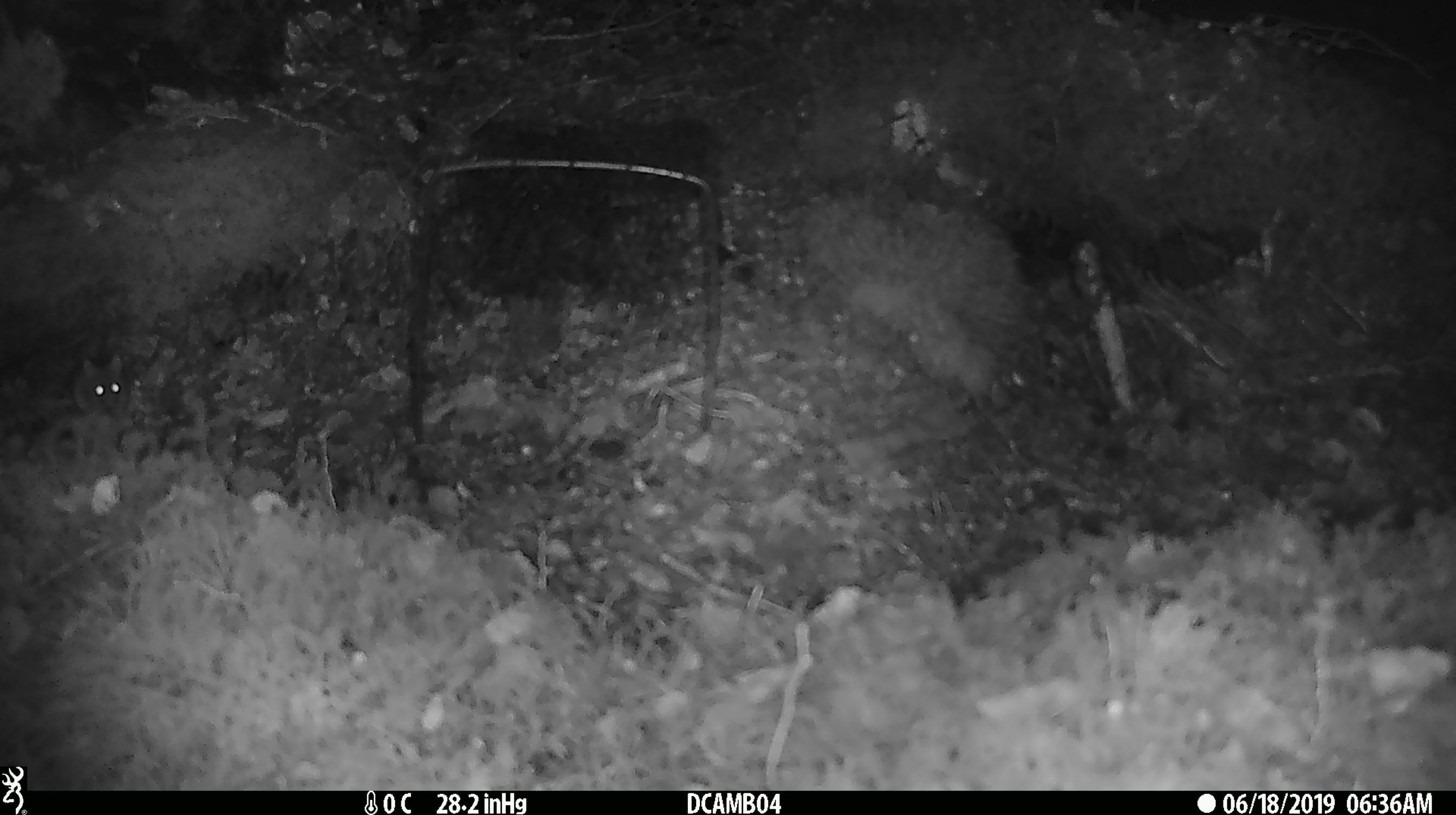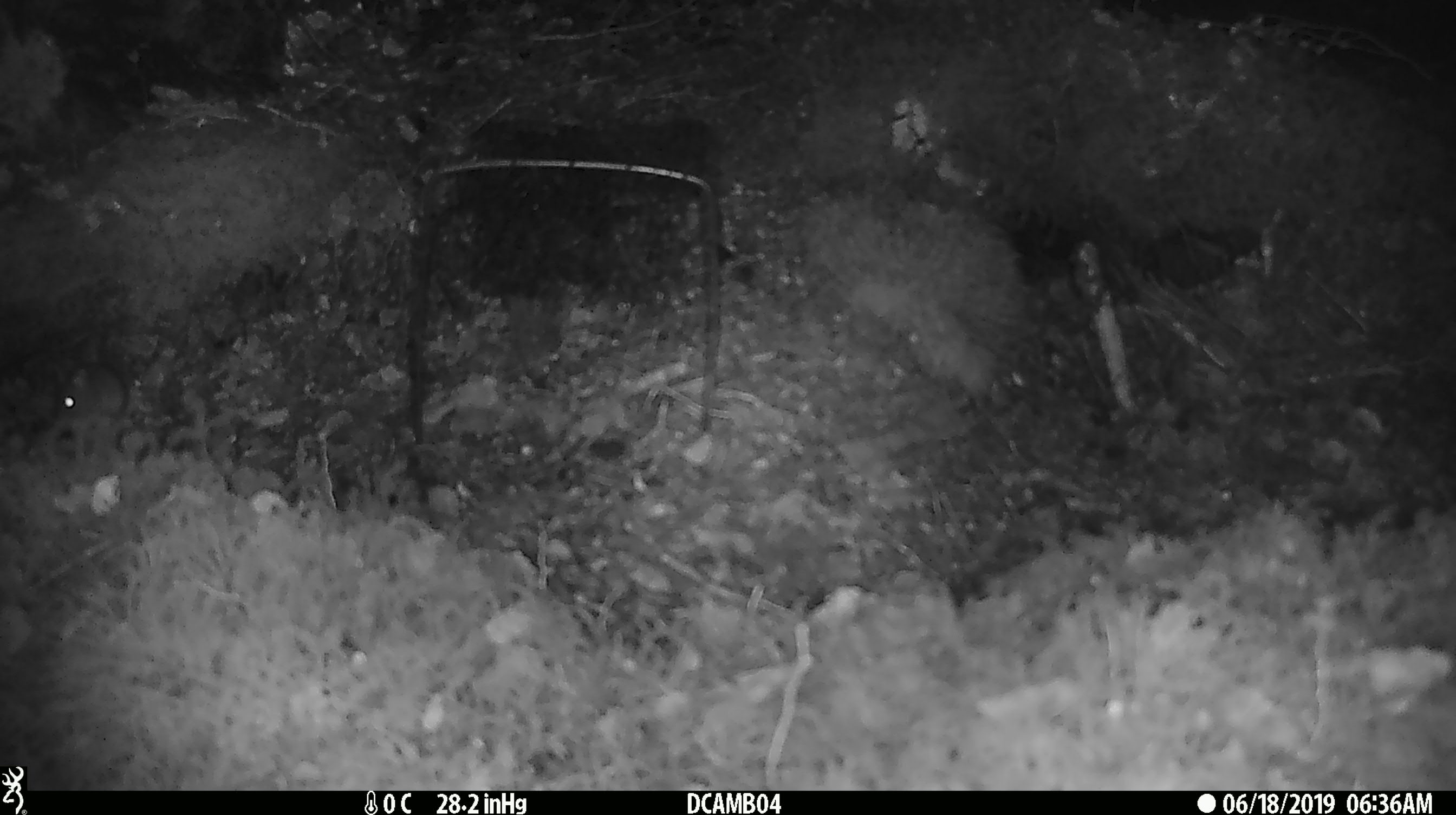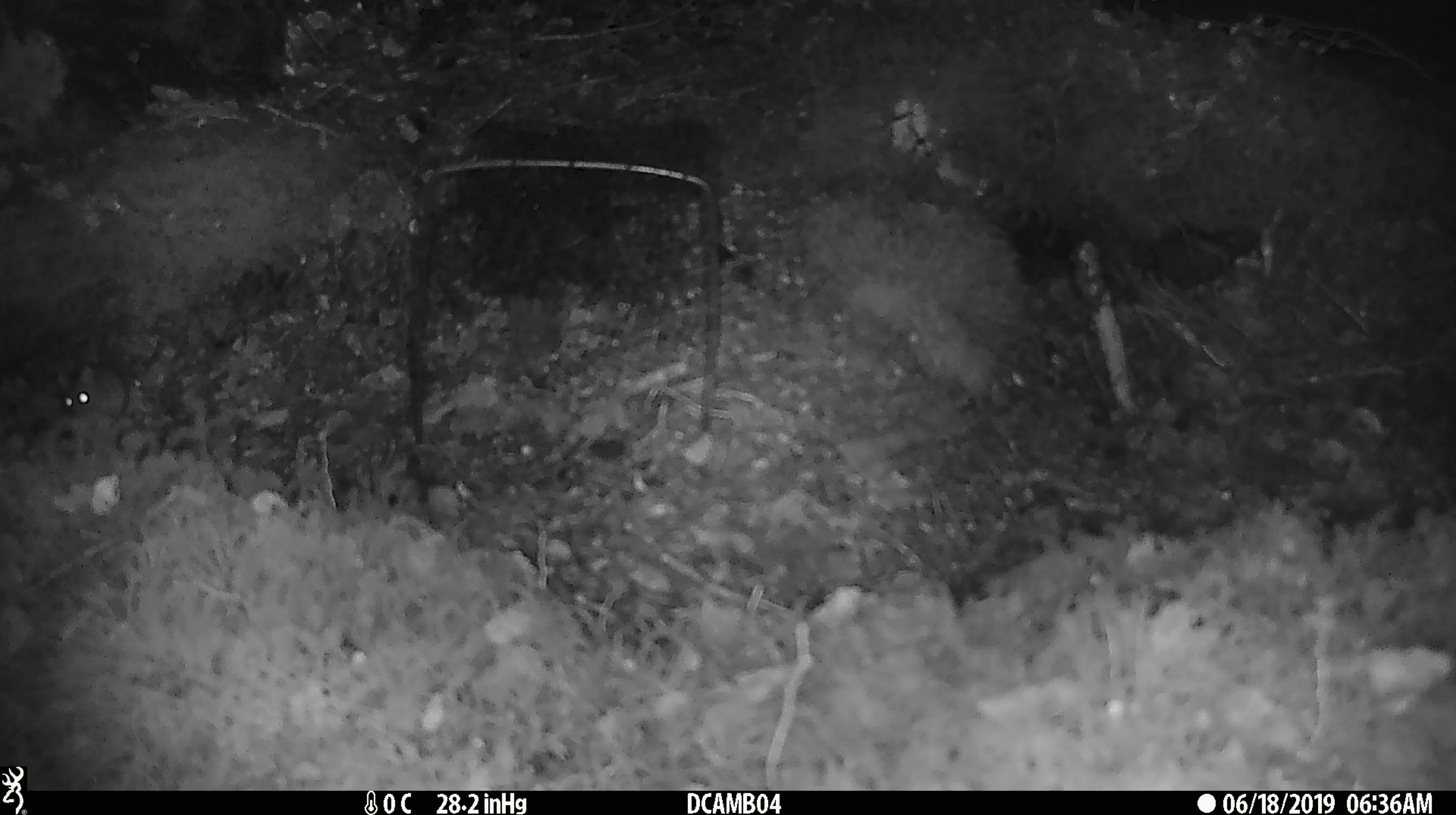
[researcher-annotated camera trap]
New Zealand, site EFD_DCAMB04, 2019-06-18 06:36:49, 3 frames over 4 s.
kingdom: Animalia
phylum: Chordata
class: Mammalia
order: Rodentia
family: Muridae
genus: Mus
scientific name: Mus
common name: mouse